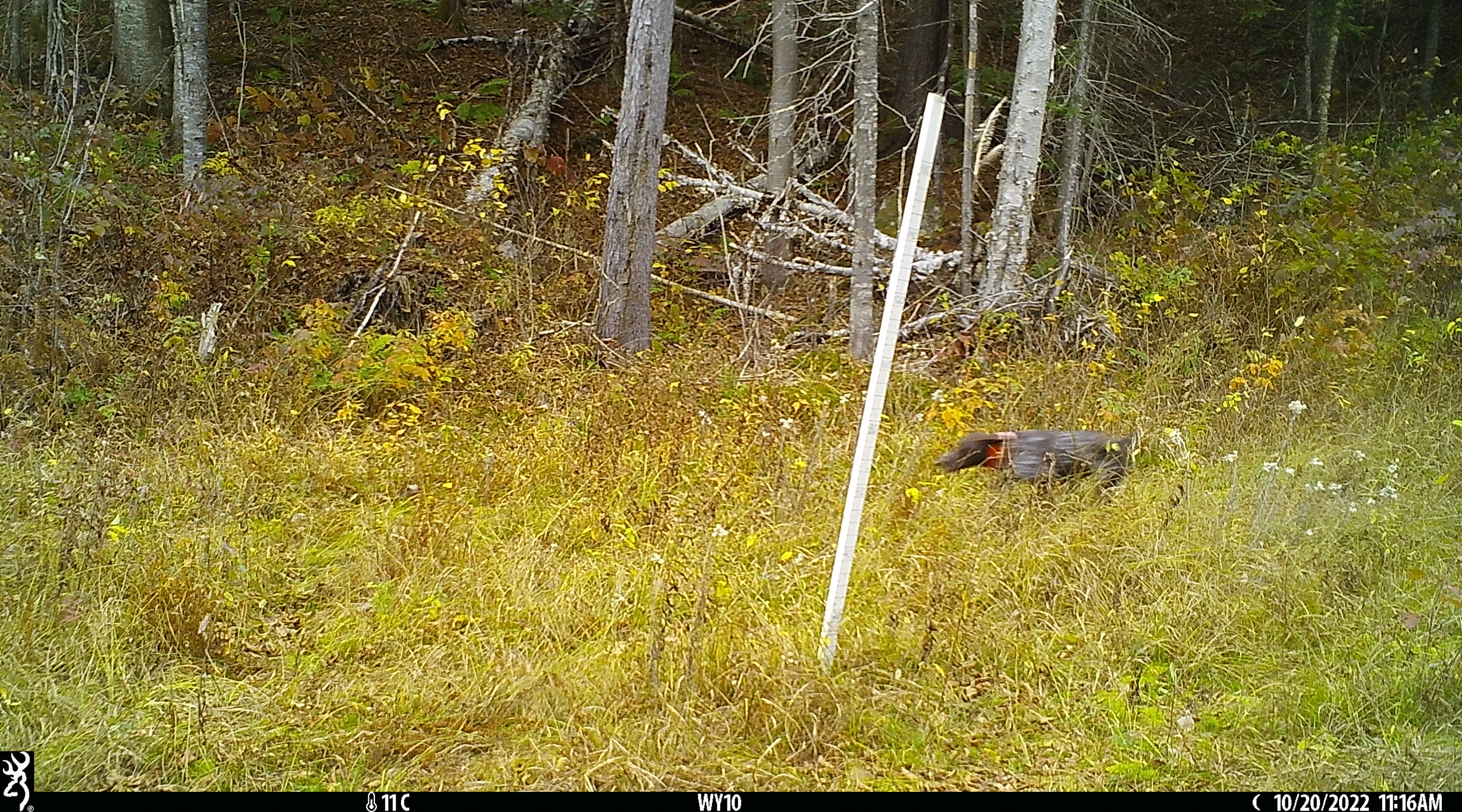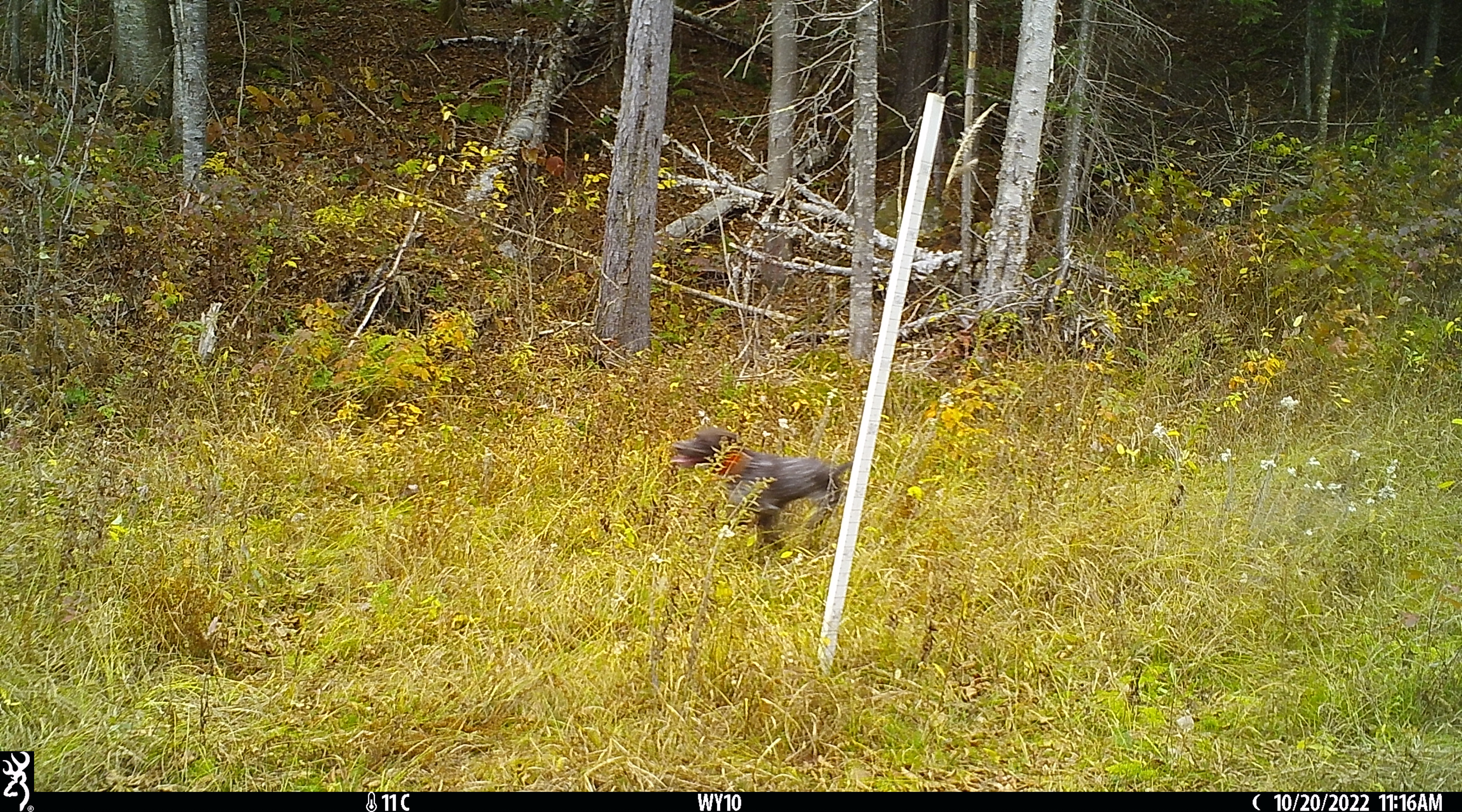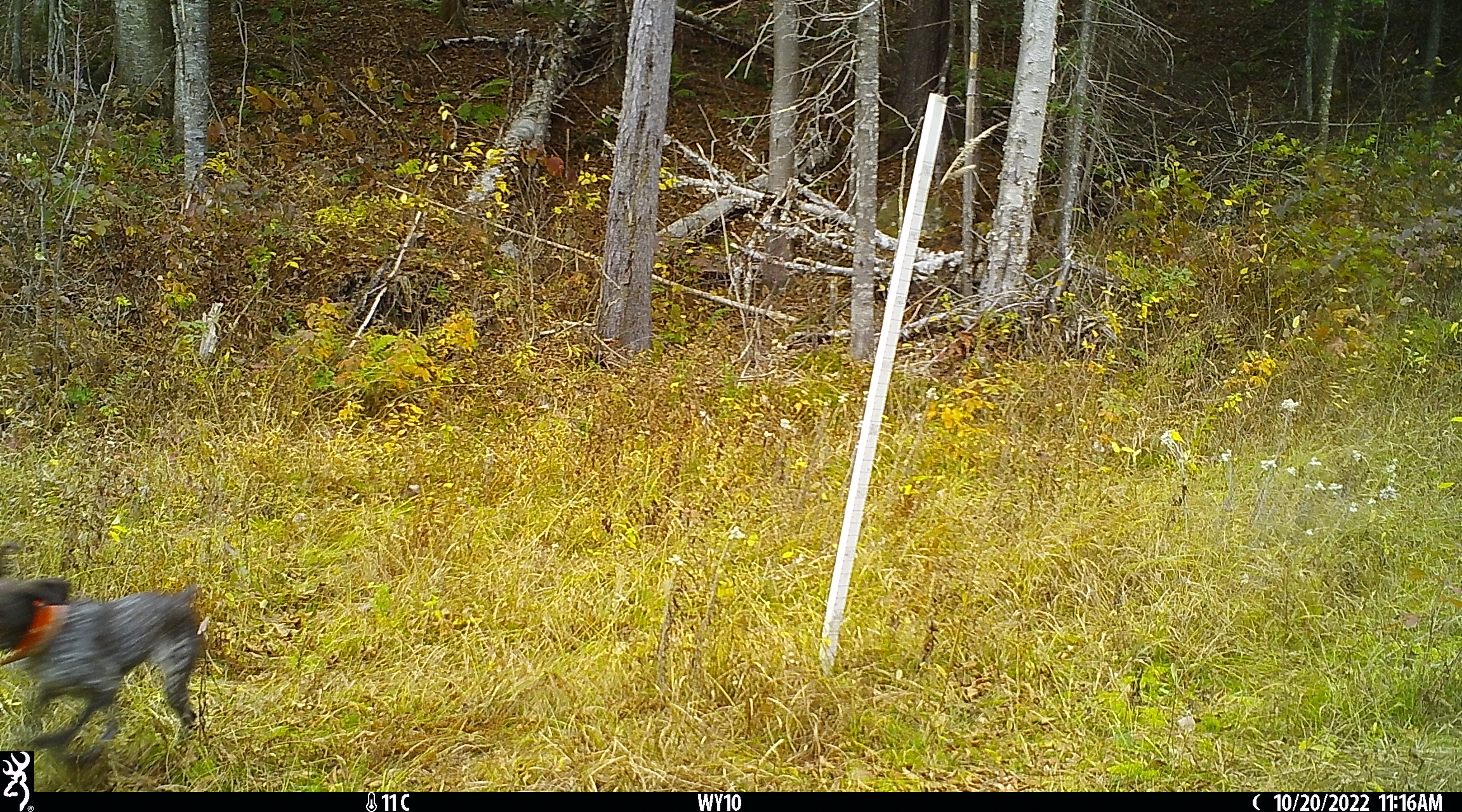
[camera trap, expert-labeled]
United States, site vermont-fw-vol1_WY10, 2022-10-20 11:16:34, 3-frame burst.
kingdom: Animalia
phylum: Chordata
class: Mammalia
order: Carnivora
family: Canidae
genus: Canis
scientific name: Canis familiaris familiaris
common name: domestic dog